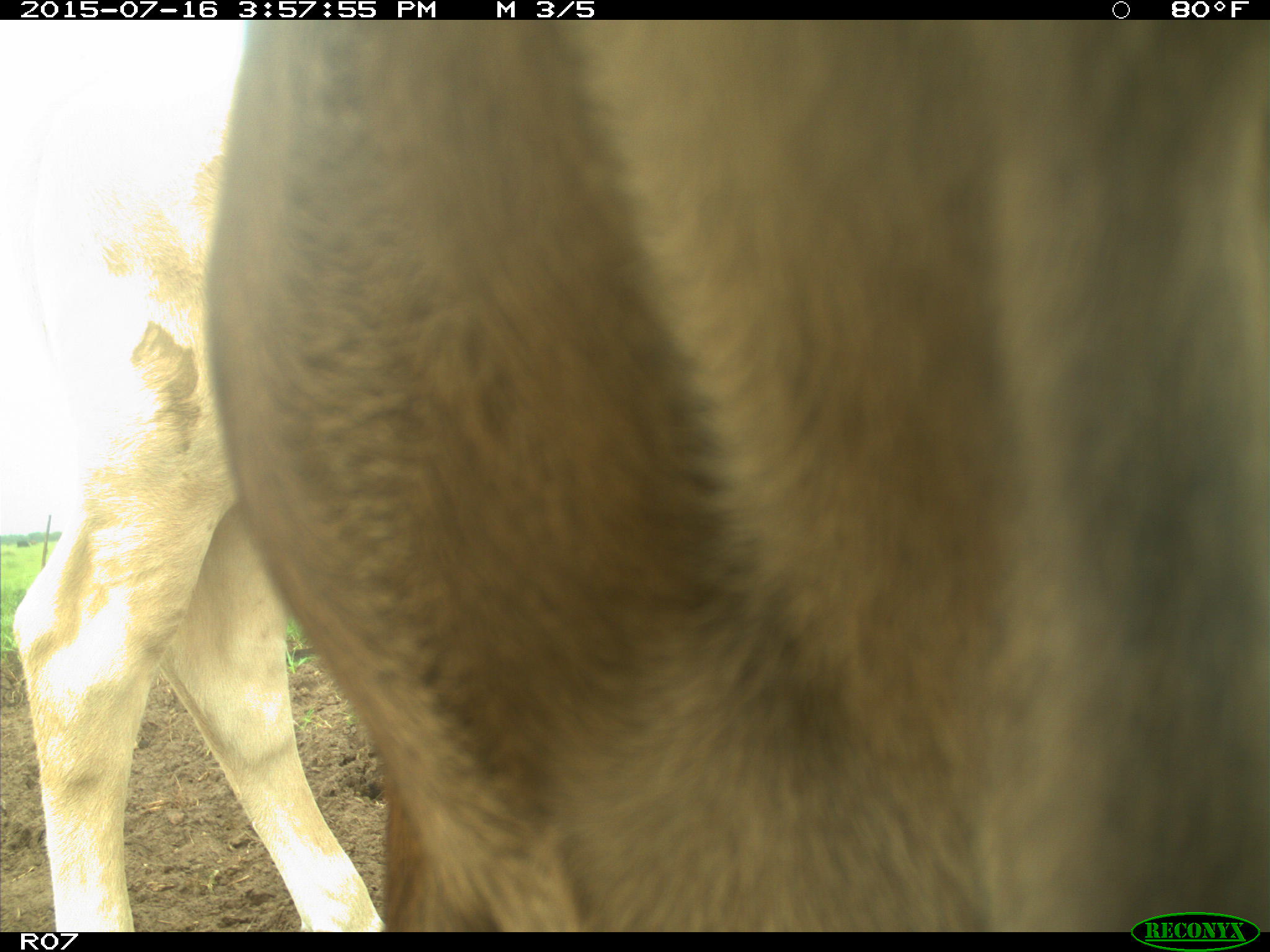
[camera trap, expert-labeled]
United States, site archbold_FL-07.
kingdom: Animalia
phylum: Chordata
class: Mammalia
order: Artiodactyla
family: Bovidae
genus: Bos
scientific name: Bos taurus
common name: domestic cow